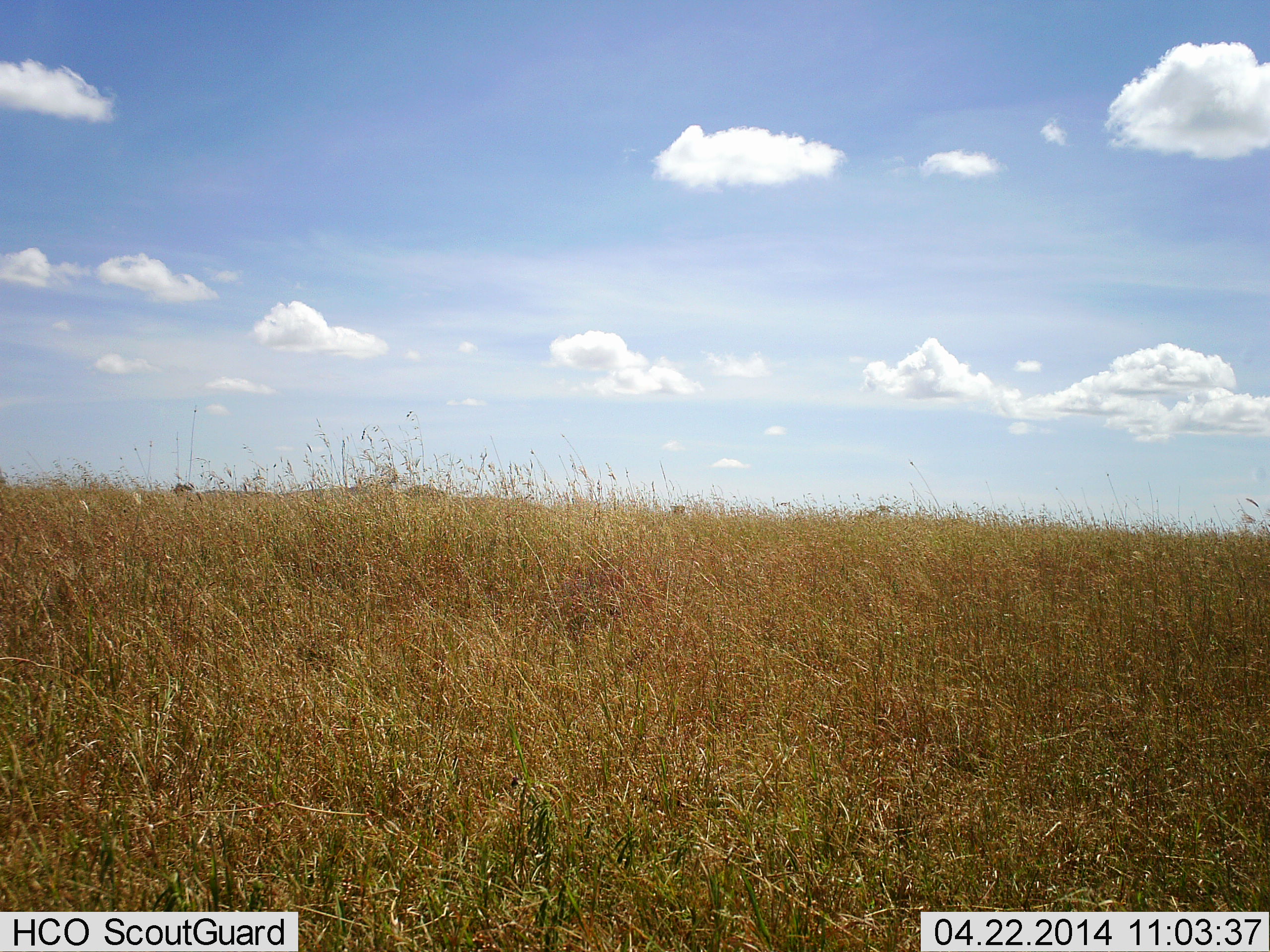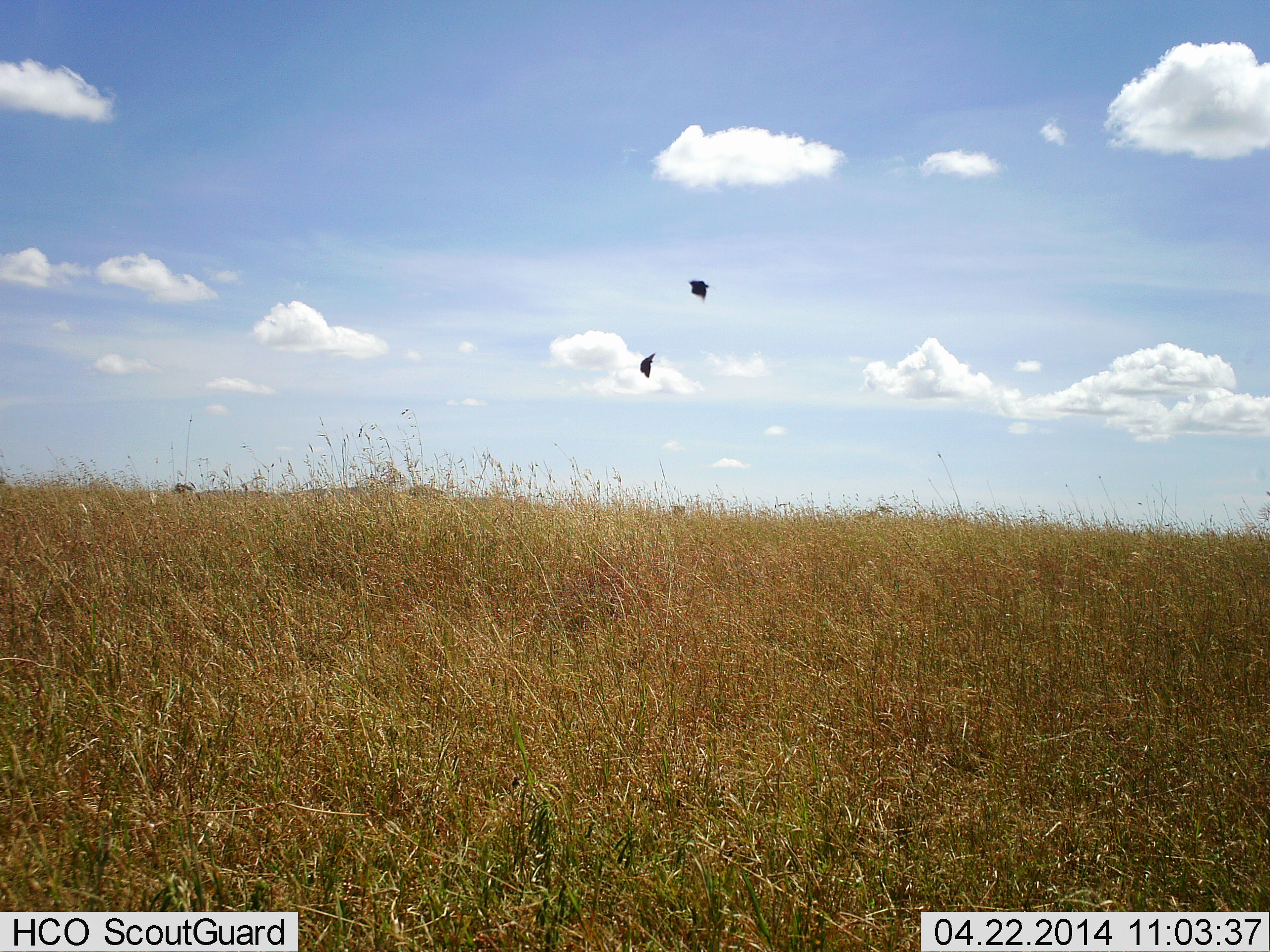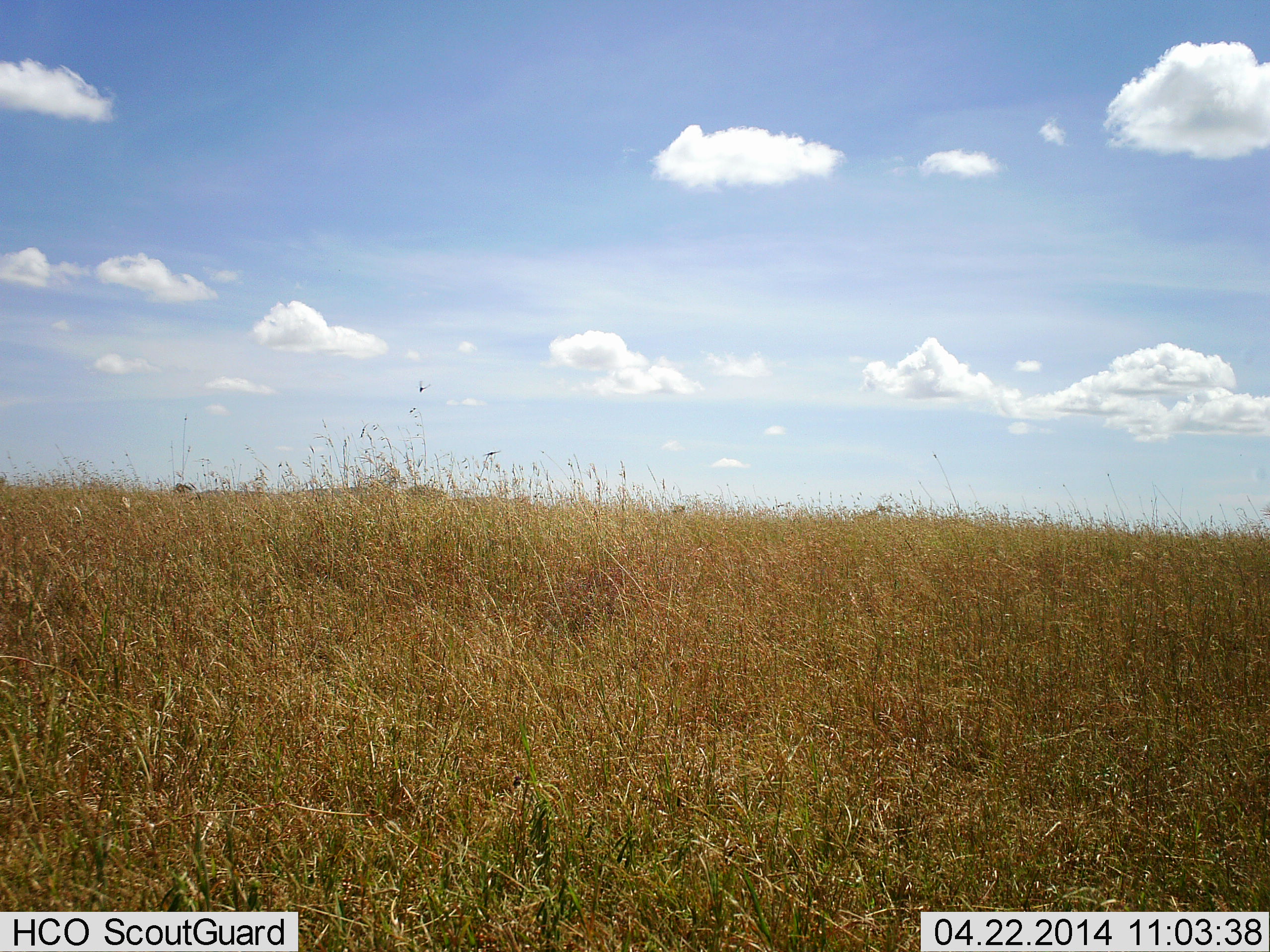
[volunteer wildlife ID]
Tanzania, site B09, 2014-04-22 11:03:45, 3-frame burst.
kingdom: Animalia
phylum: Chordata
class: Aves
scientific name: Aves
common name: bird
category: otherbird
Otherbird (bird) (Aves), count 2. Behavior (volunteer vote fractions): standing 0%, resting 0%, moving 100%, interacting 10%. Young present (vote fraction): 0%. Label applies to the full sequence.